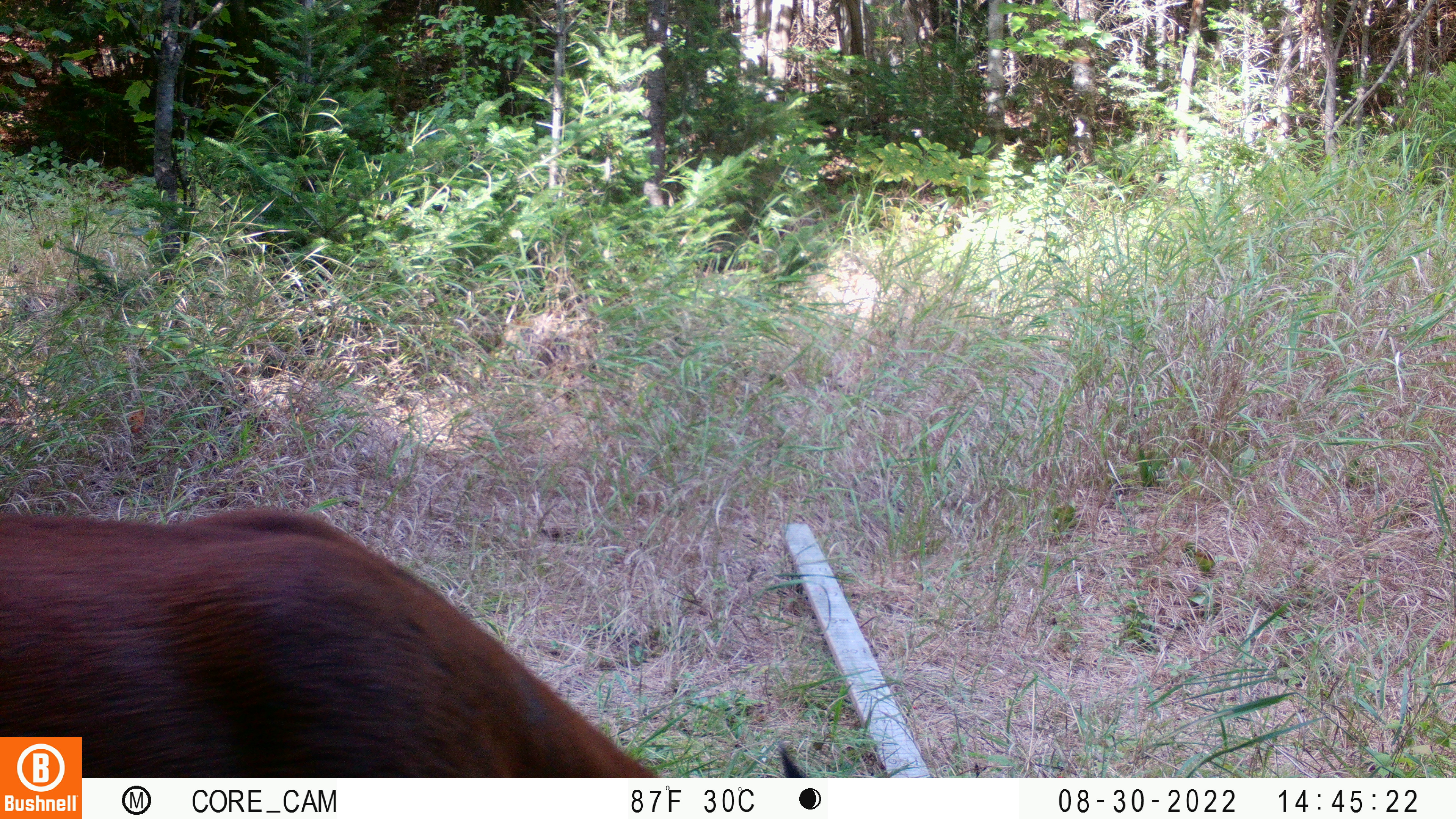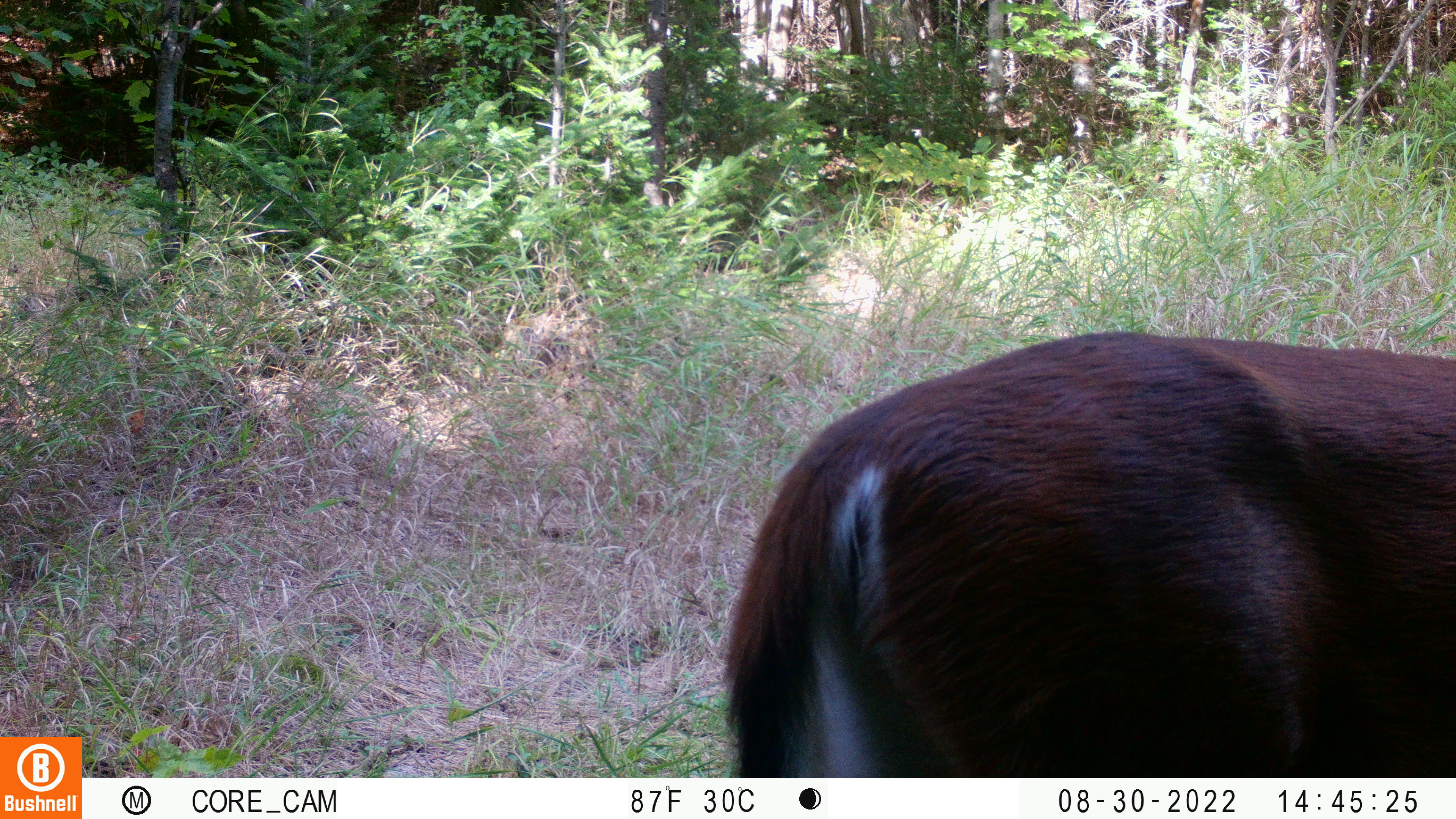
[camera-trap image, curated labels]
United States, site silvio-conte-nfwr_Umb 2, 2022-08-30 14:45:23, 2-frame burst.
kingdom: Animalia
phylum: Chordata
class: Mammalia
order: Artiodactyla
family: Cervidae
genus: Odocoileus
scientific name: Odocoileus virginianus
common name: white-tailed deer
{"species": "white-tailed deer (Odocoileus virginianus)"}